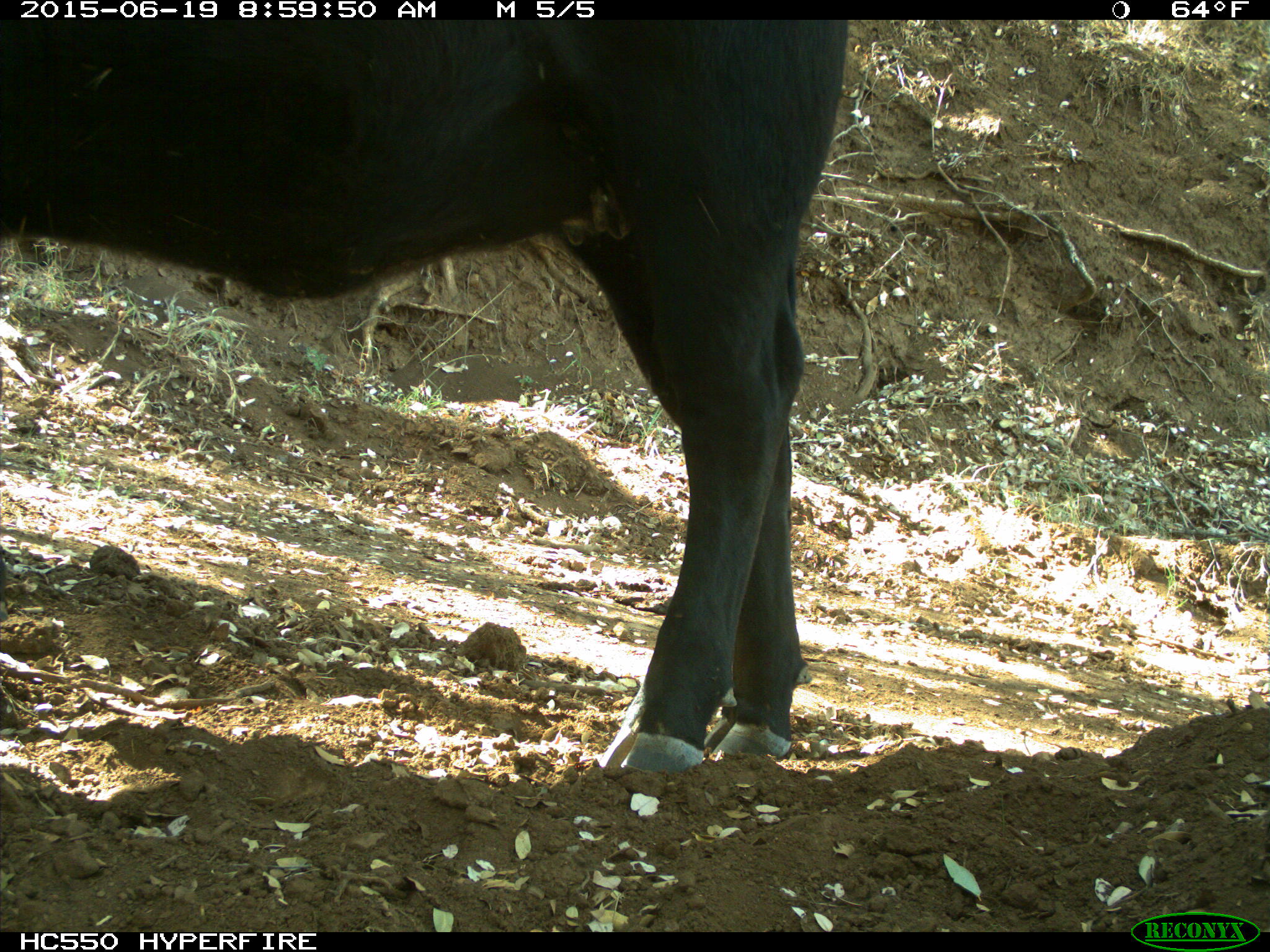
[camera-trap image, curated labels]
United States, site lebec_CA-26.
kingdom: Animalia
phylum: Chordata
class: Mammalia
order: Artiodactyla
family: Bovidae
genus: Bos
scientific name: Bos taurus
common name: domestic cow